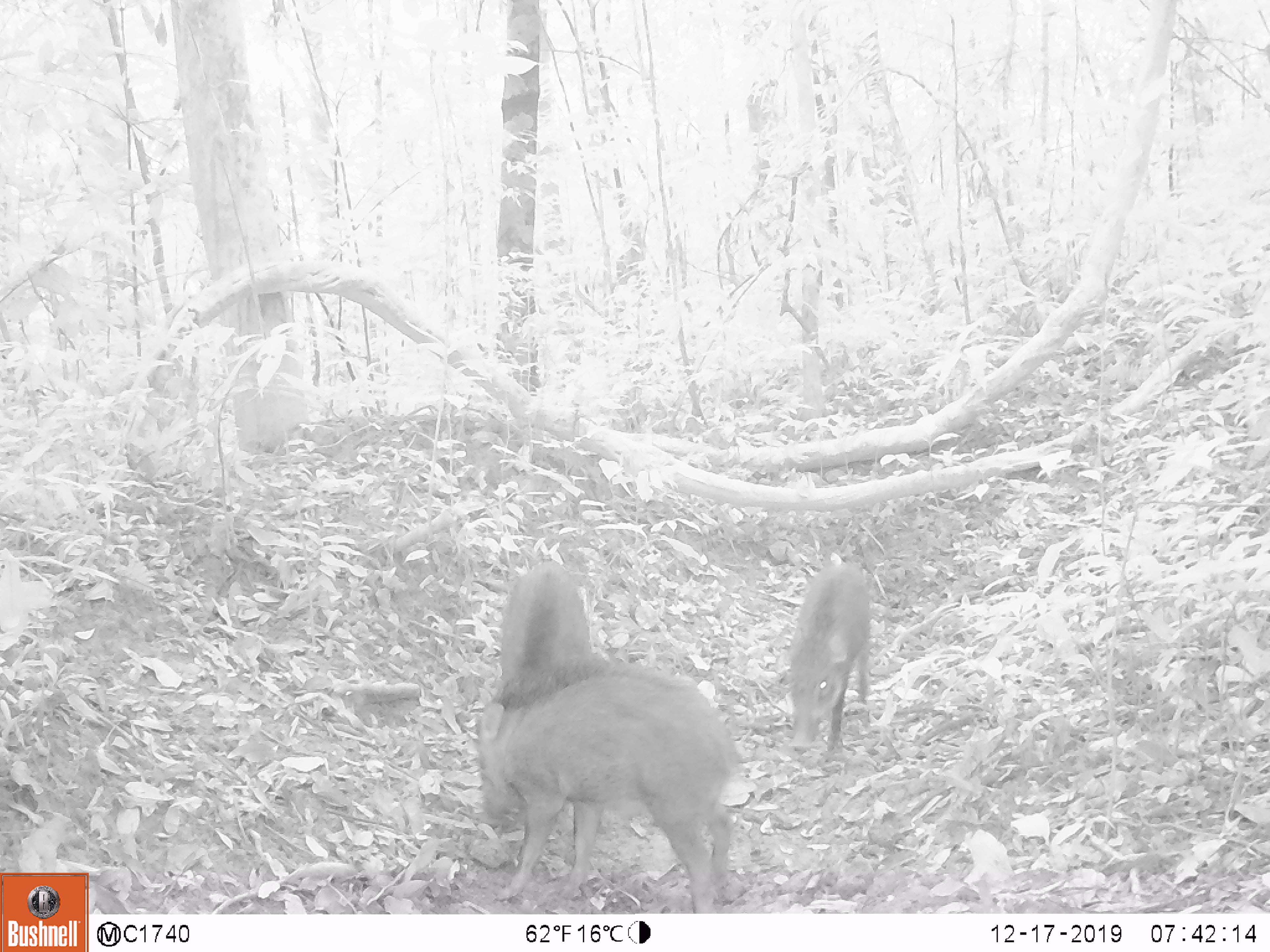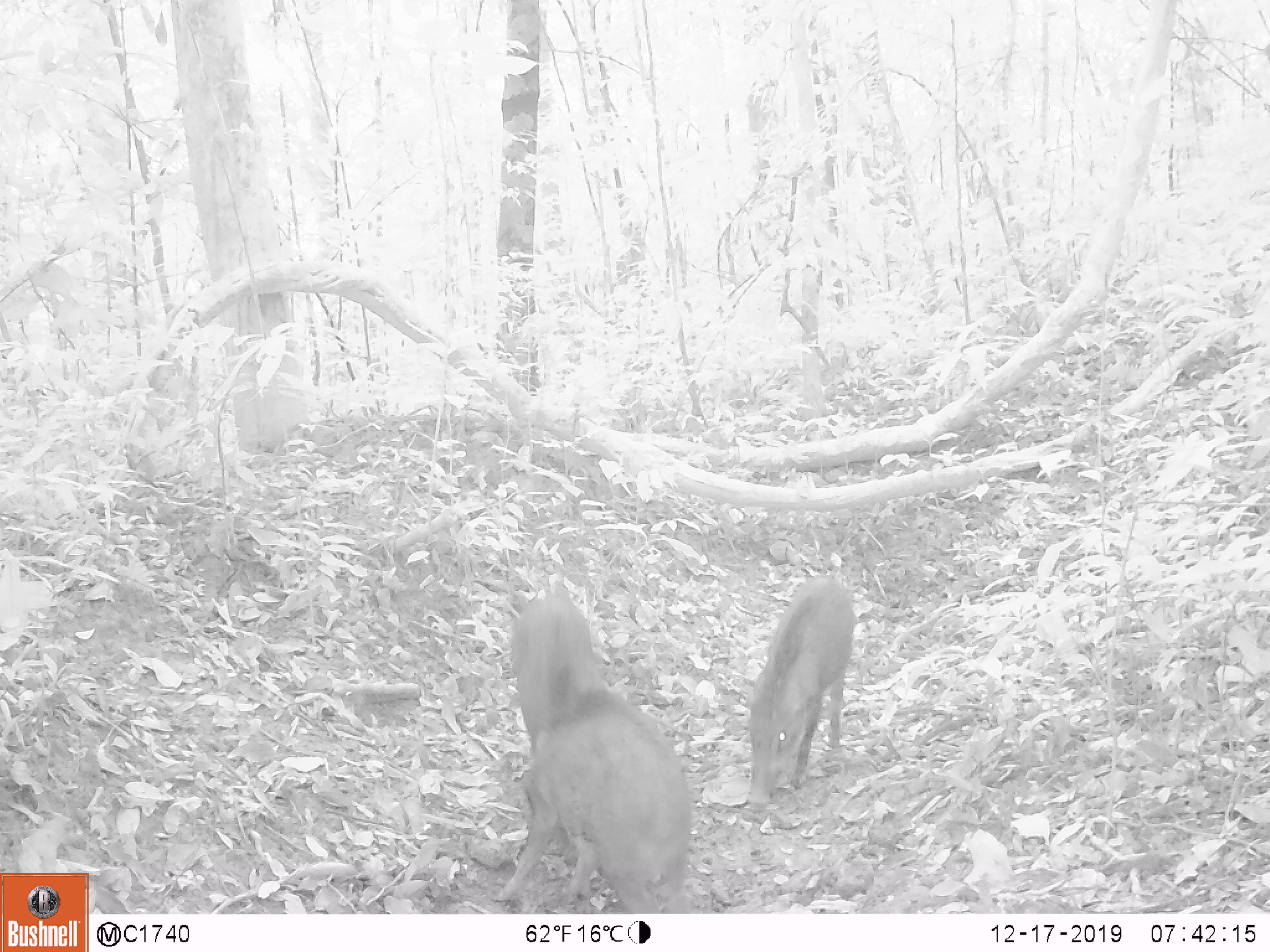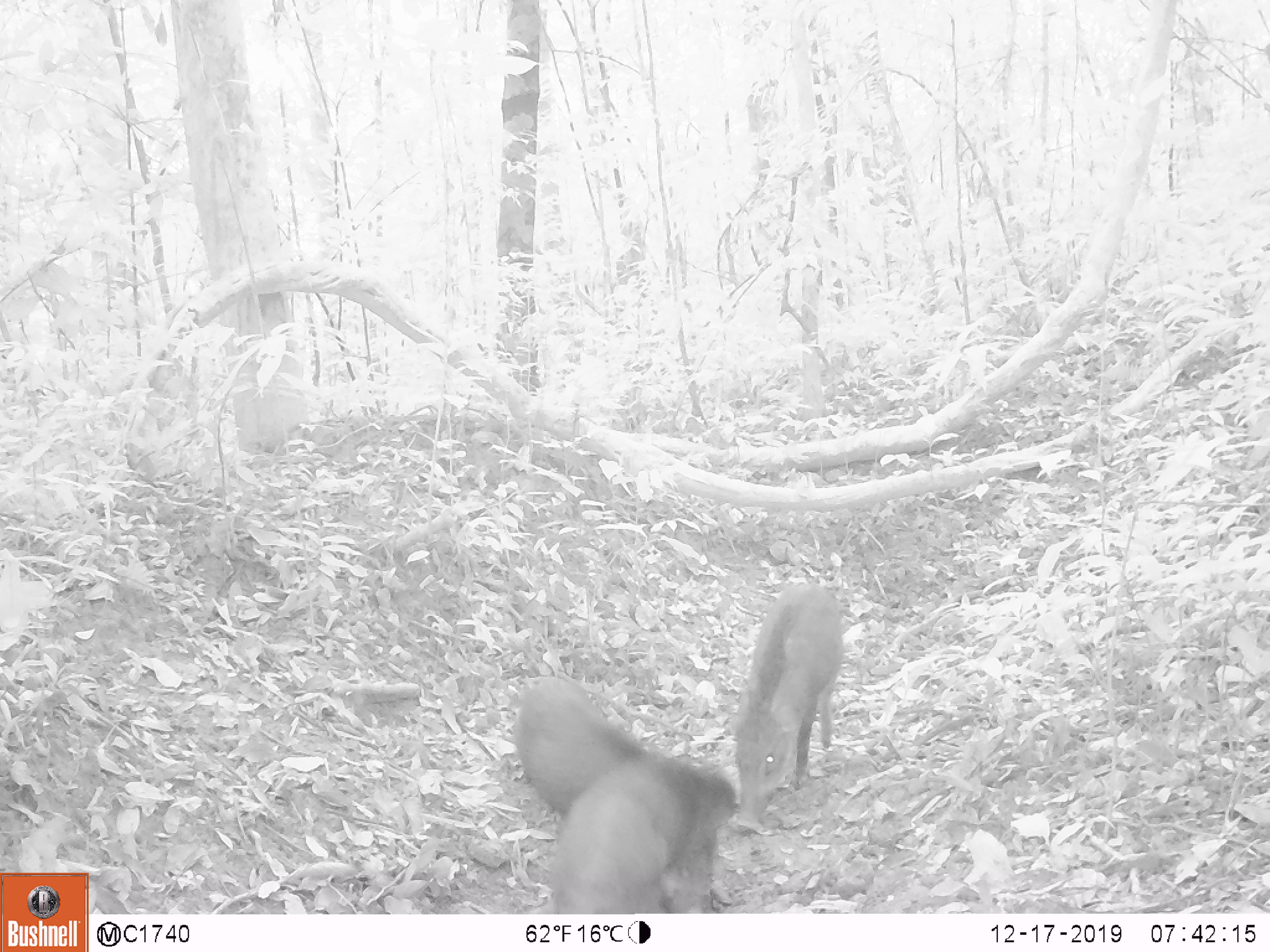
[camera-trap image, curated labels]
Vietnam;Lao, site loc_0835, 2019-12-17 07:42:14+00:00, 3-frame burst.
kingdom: Animalia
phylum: Chordata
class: Mammalia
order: Artiodactyla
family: Suidae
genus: Sus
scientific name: Sus scrofa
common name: eurasian wild pig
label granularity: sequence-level